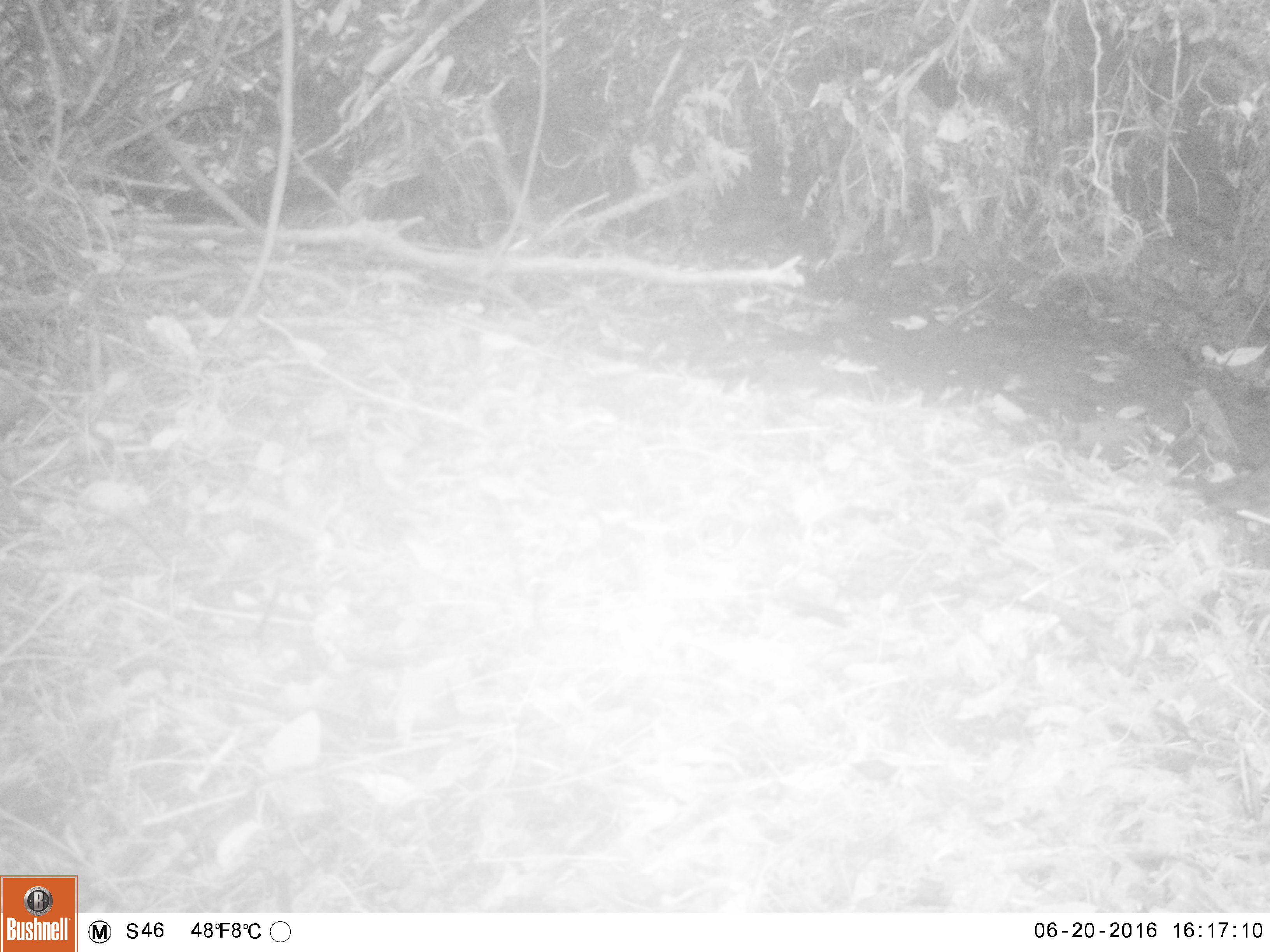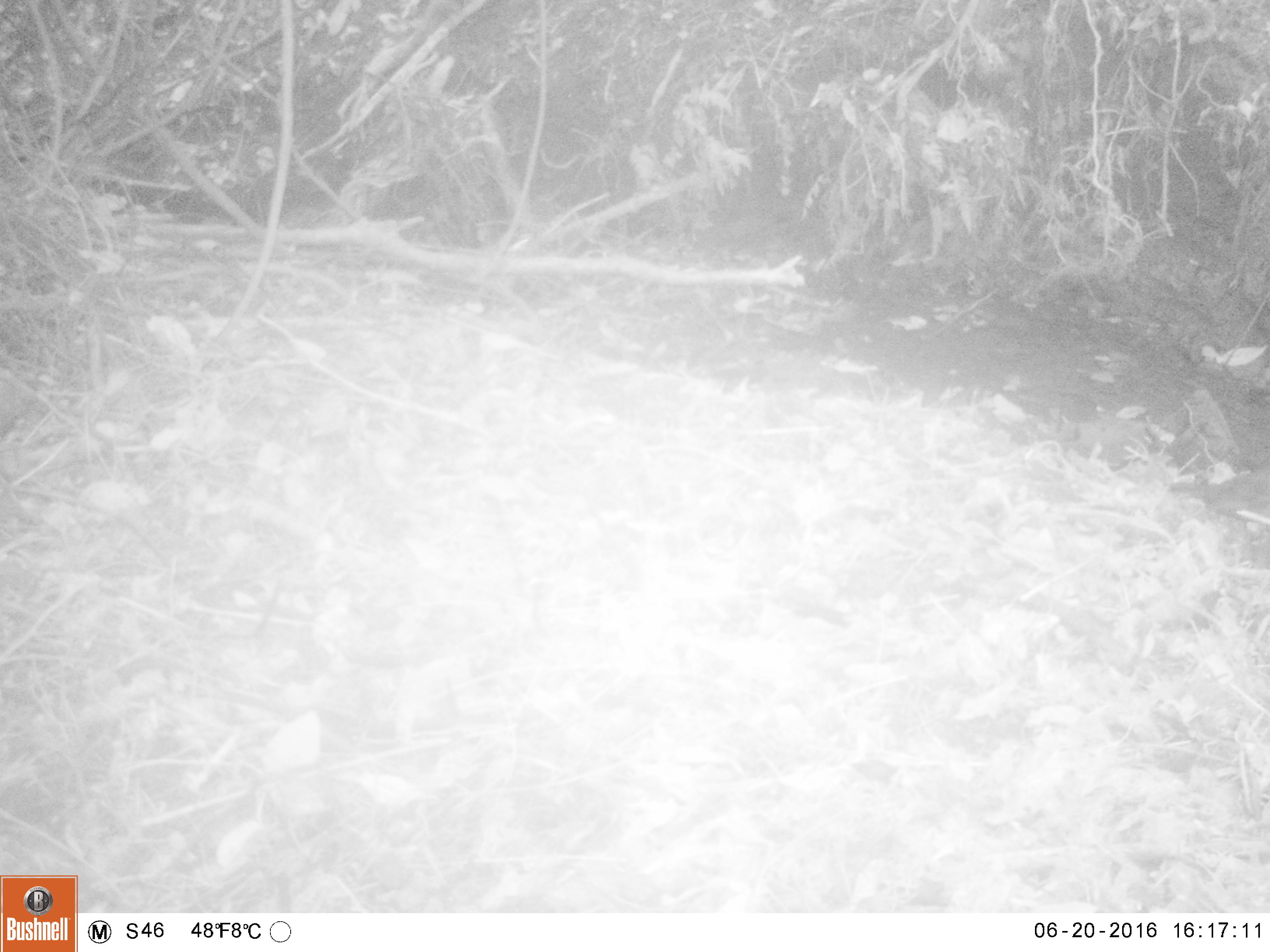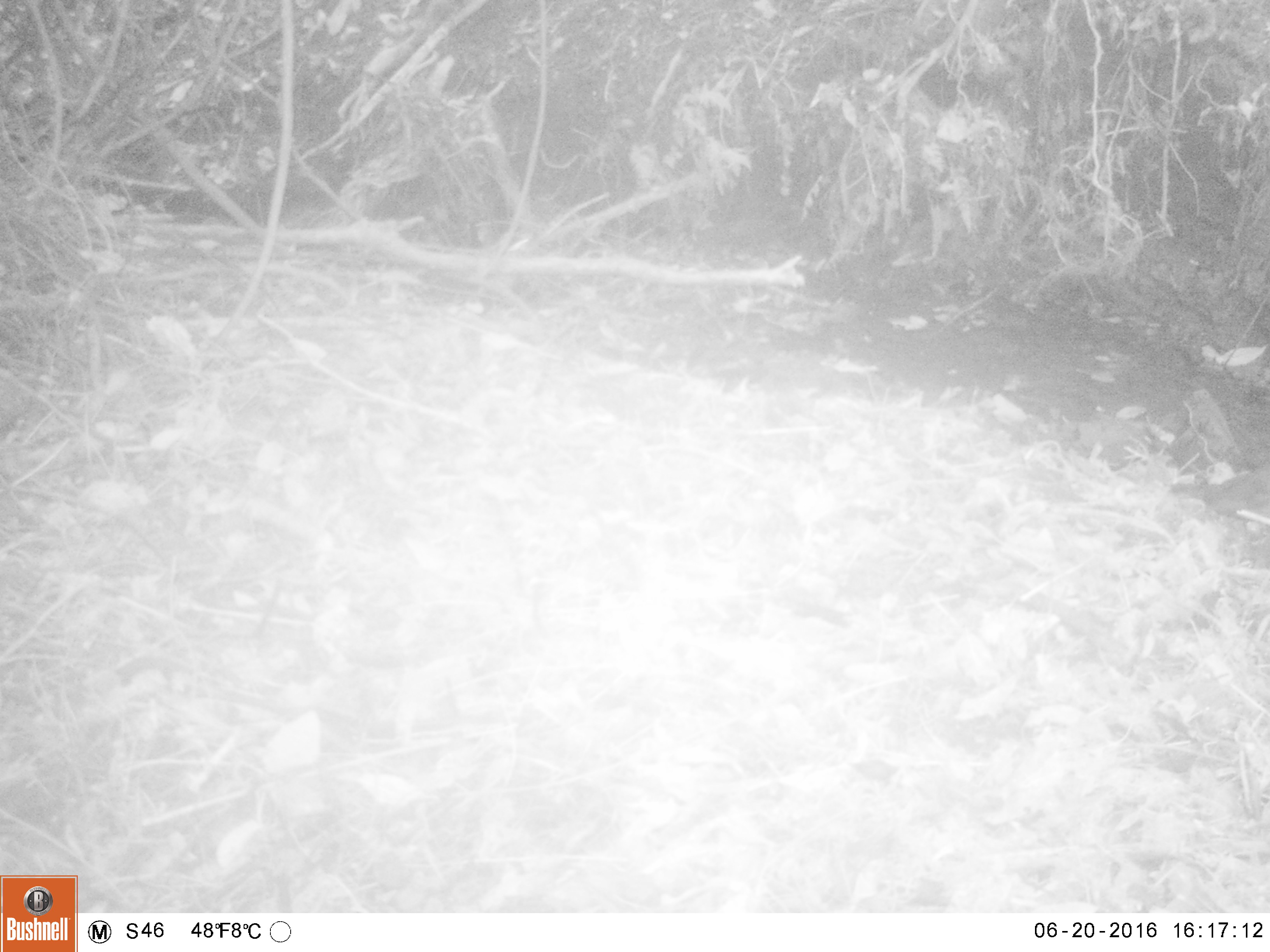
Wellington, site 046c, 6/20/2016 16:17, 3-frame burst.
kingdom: Animalia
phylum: Chordata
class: Aves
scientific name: Aves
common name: bird